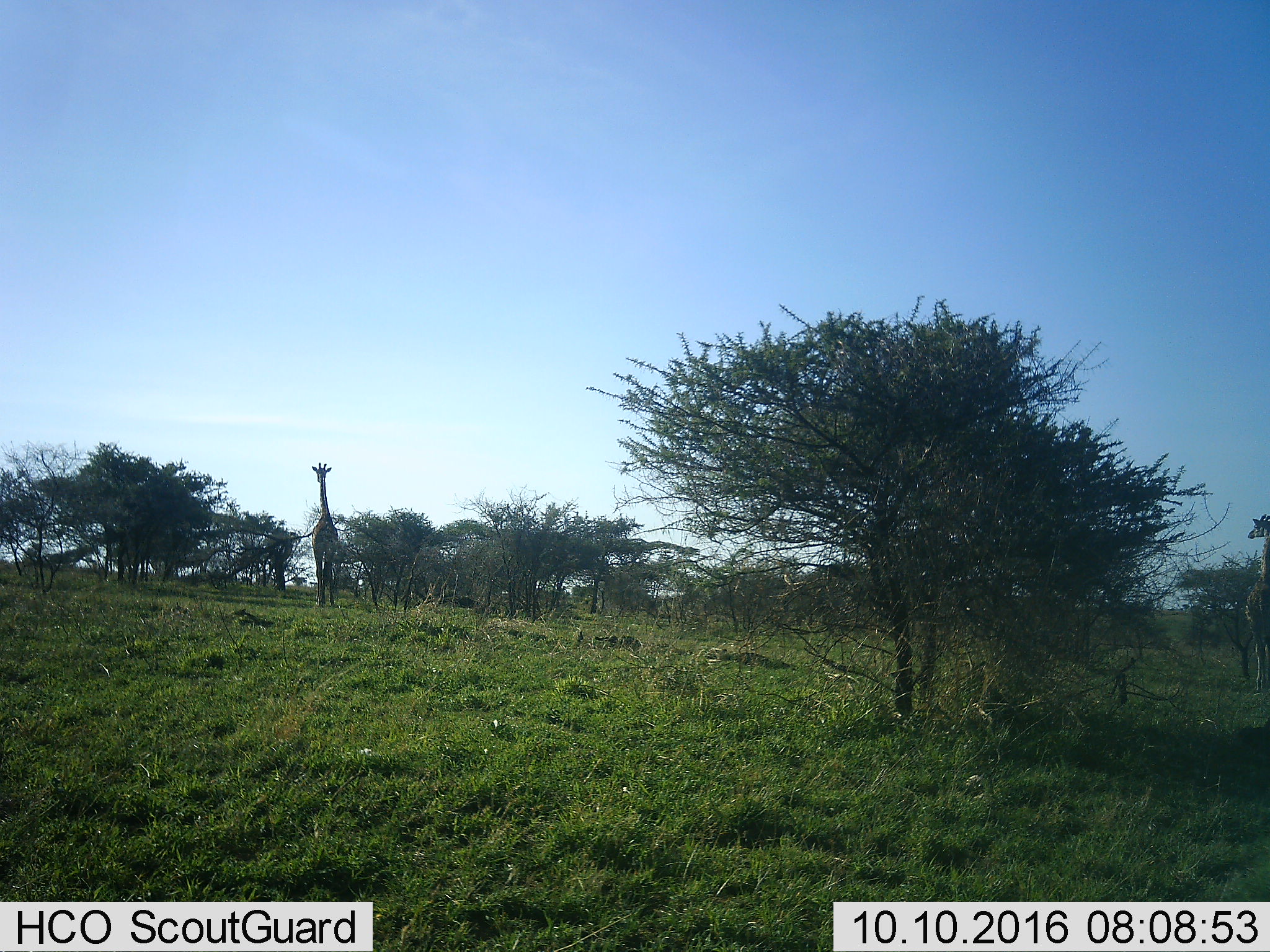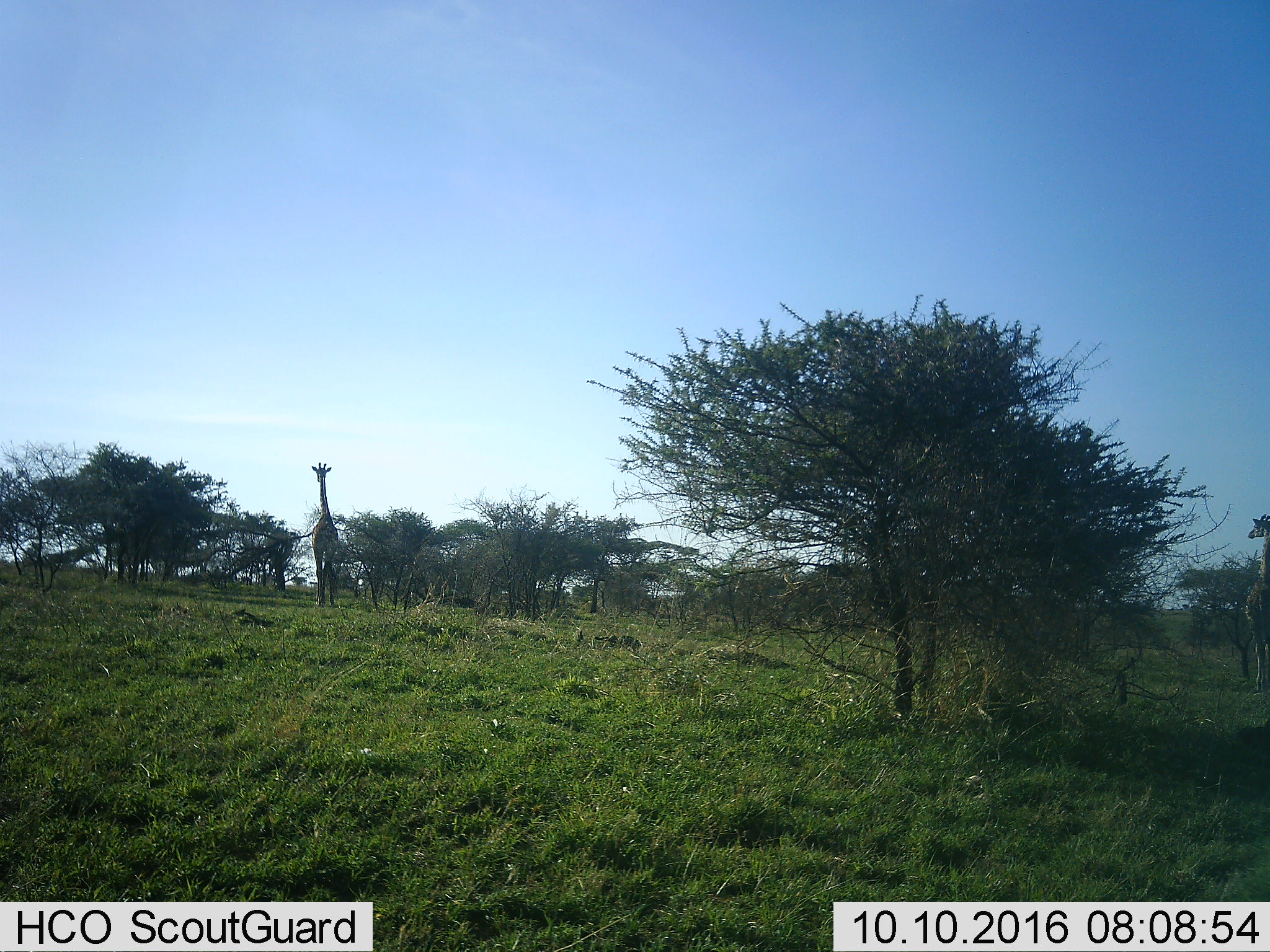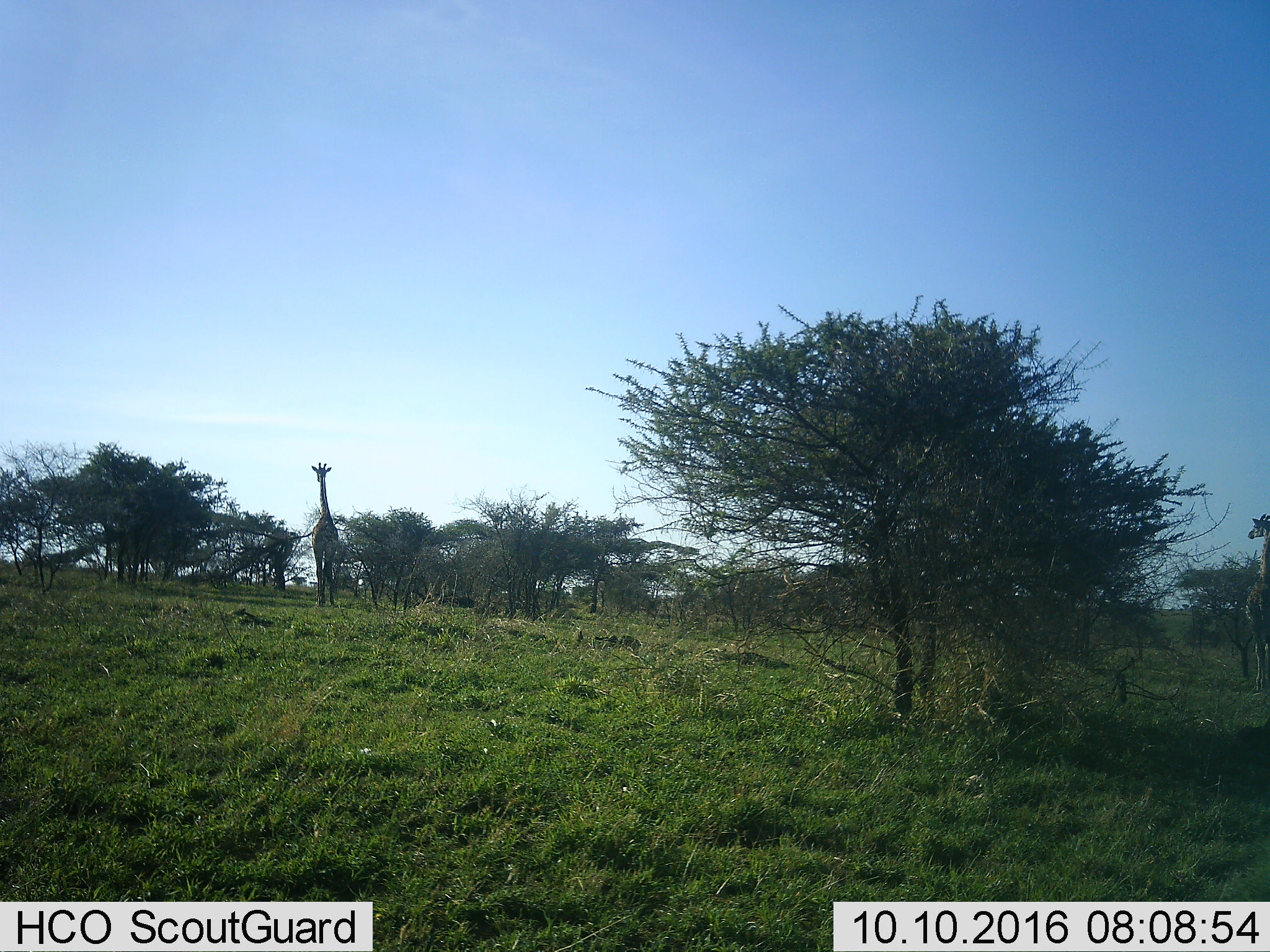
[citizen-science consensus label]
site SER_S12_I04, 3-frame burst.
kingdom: Animalia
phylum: Chordata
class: Mammalia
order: Artiodactyla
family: Giraffidae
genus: Giraffa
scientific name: Giraffa camelopardalis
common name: giraffe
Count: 2.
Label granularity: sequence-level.